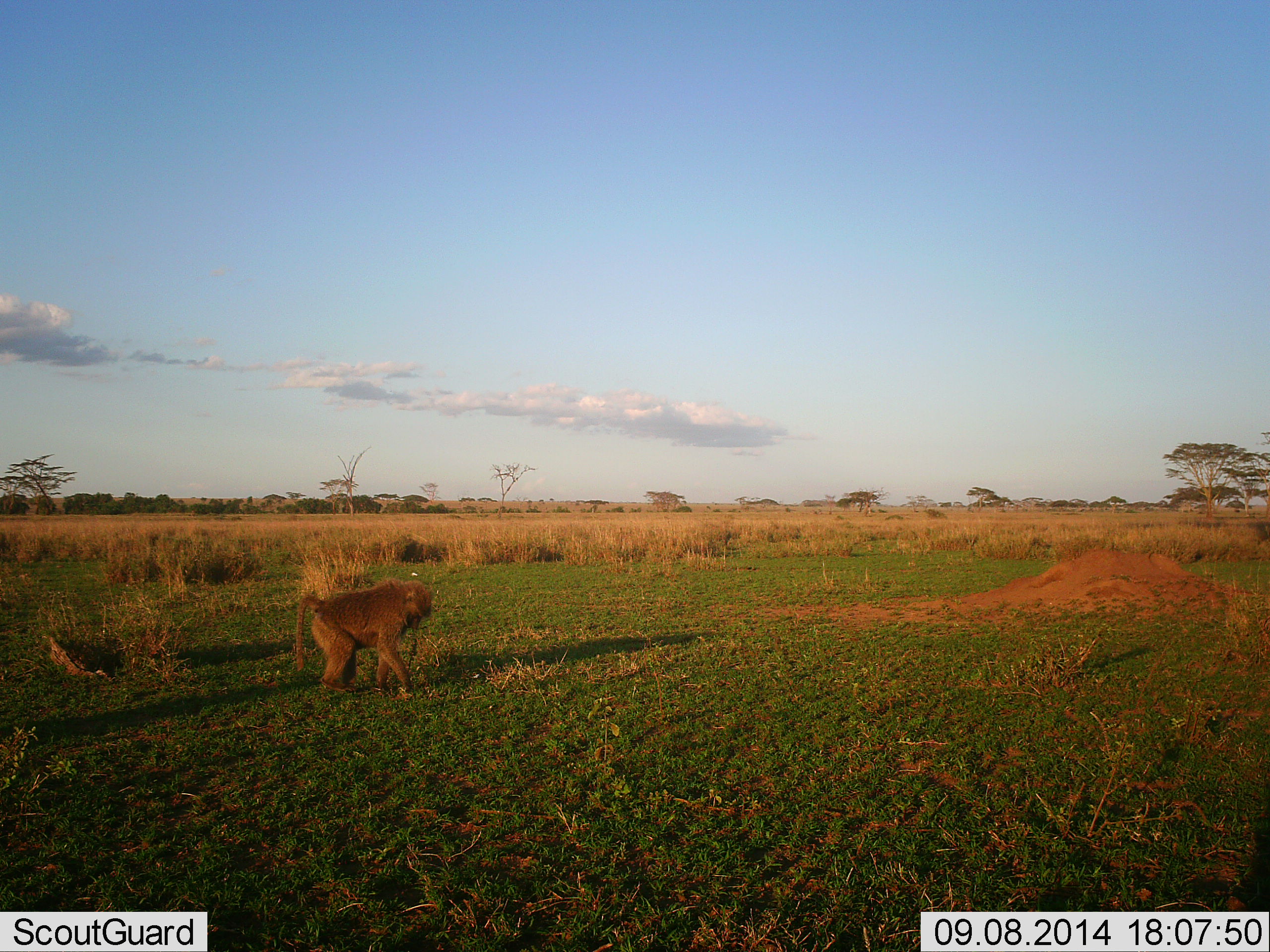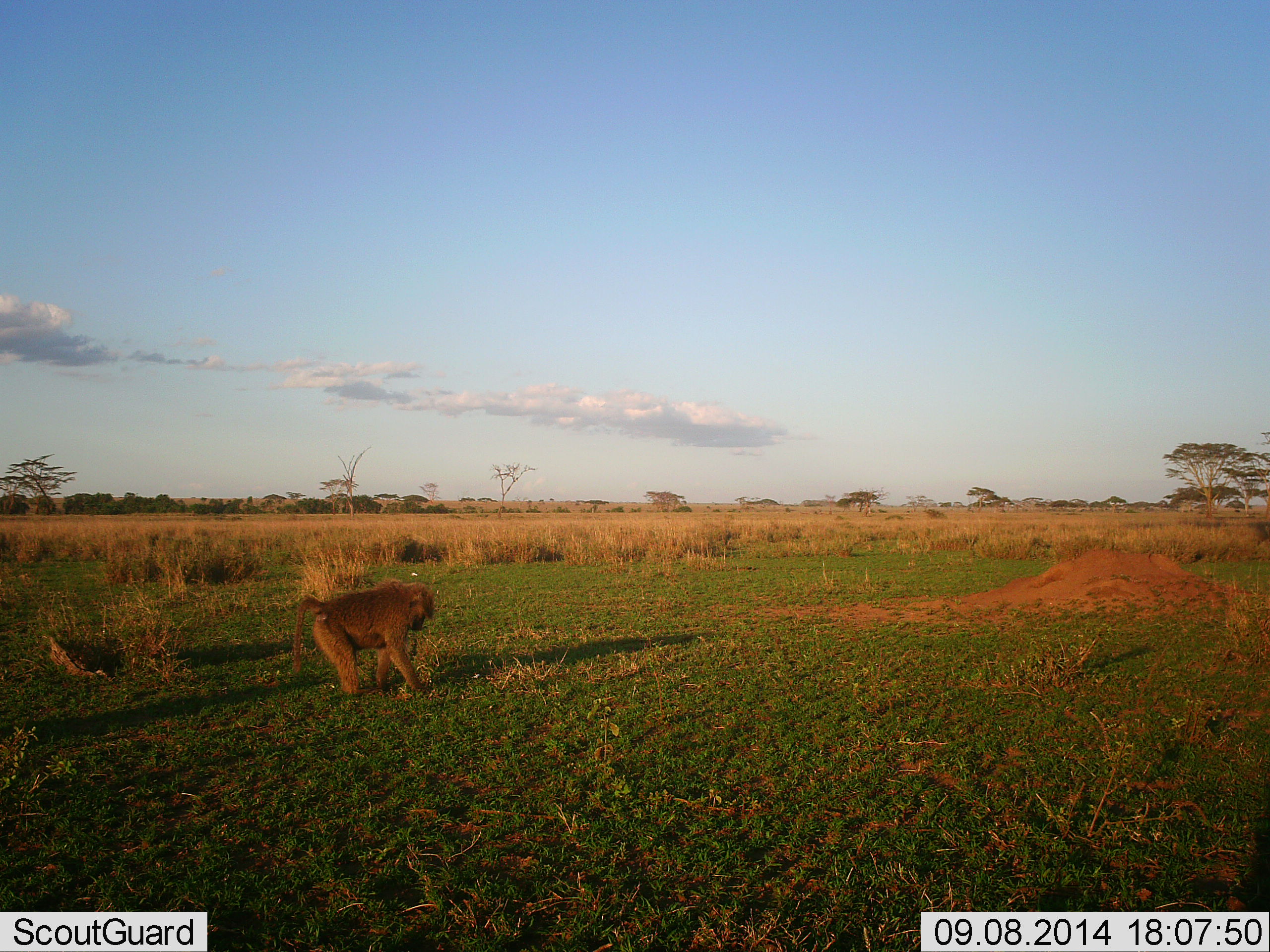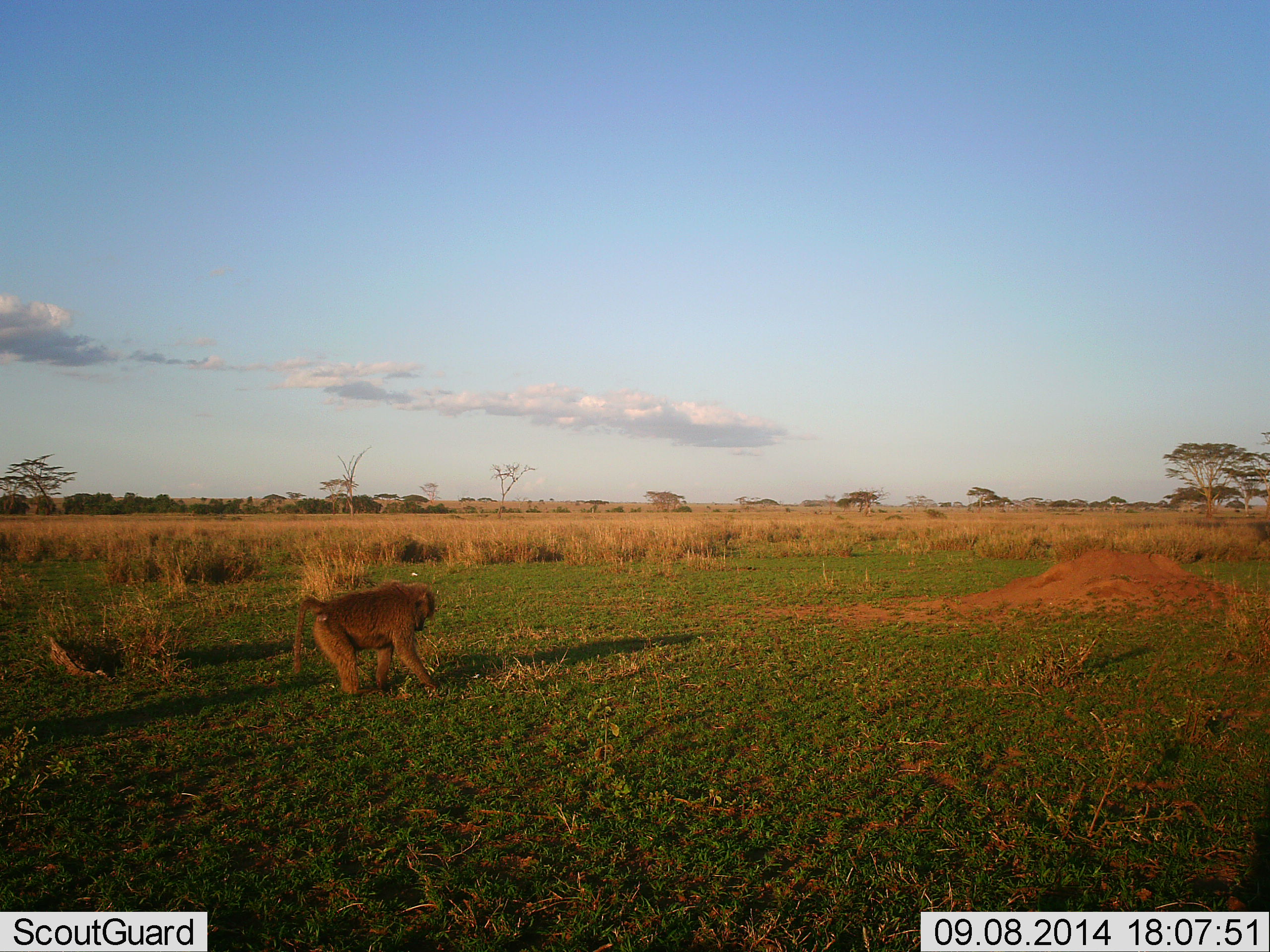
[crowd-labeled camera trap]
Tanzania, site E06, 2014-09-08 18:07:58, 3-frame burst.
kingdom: Animalia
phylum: Chordata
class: Mammalia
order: Primates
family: Cercopithecidae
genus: Papio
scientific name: Papio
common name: baboon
Baboon (Papio), count 1. Behavior (volunteer vote fractions): standing 50%, resting 10%, moving 20%, interacting 0%. Young present (vote fraction): 0%. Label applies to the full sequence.